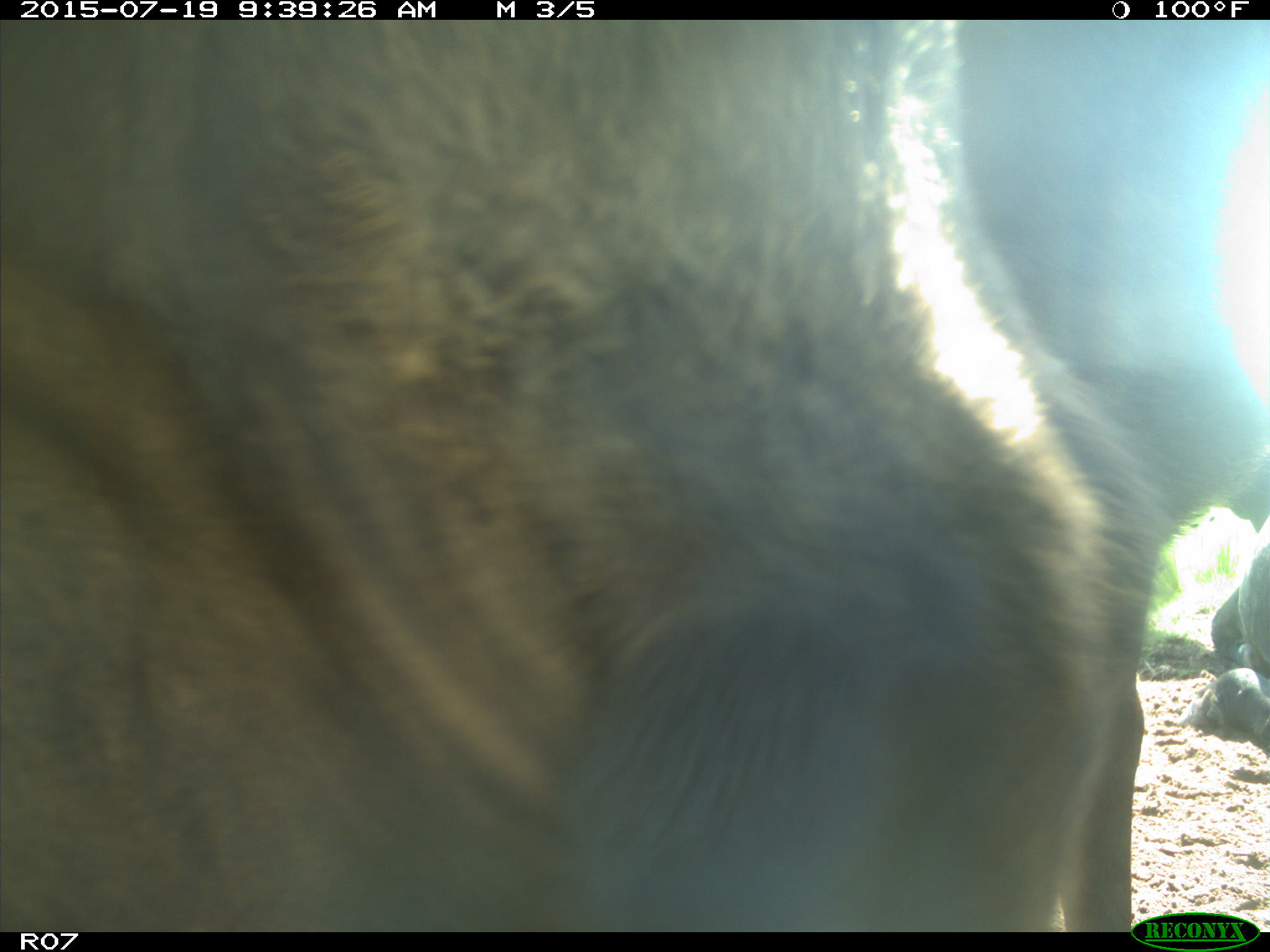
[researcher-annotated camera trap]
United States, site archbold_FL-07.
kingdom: Animalia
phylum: Chordata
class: Mammalia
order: Artiodactyla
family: Bovidae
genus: Bos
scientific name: Bos taurus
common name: domestic cow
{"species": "Bos taurus (domestic cow)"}